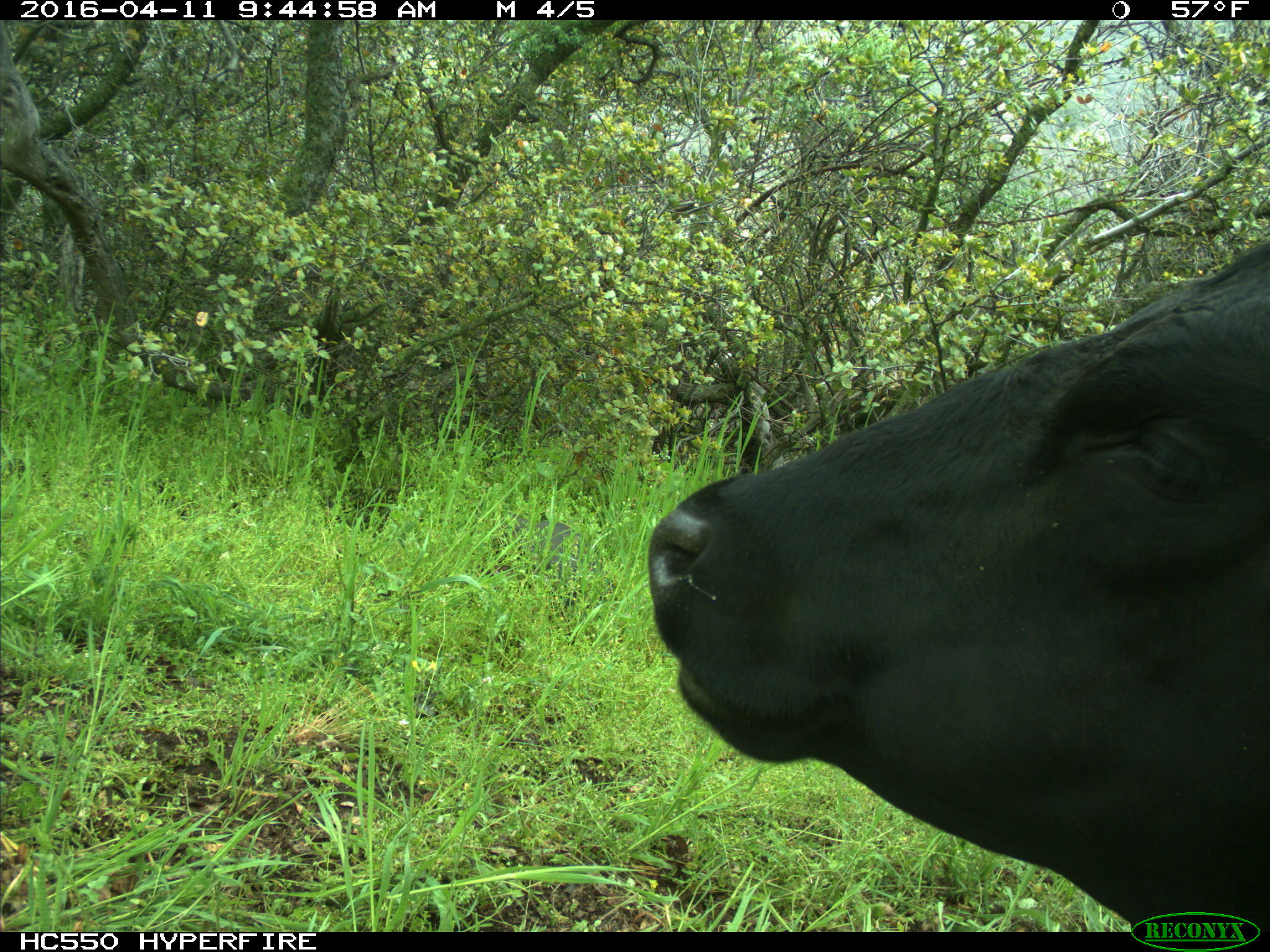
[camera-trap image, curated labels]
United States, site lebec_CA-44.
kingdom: Animalia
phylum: Chordata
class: Mammalia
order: Artiodactyla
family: Bovidae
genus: Bos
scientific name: Bos taurus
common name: domestic cow